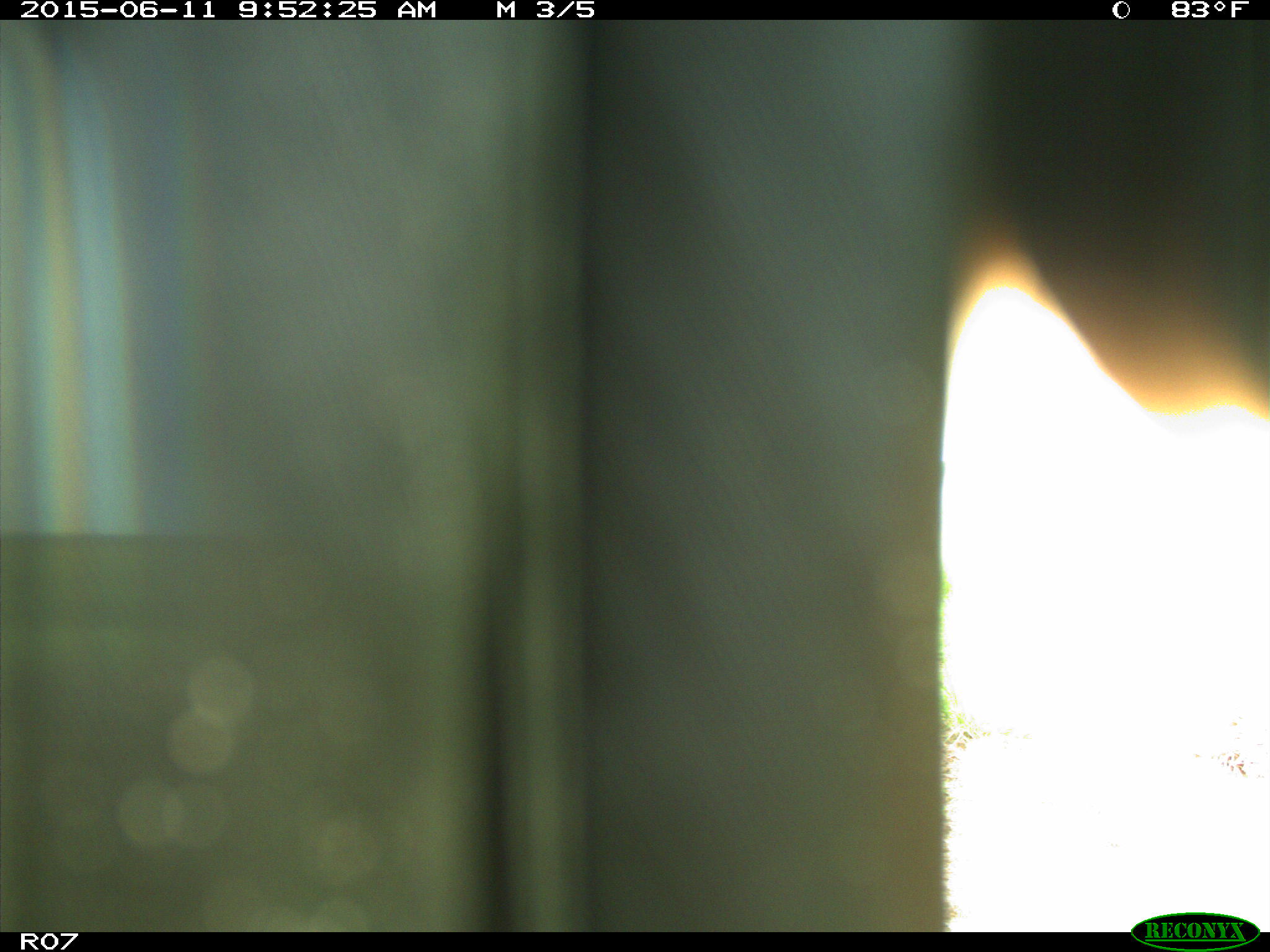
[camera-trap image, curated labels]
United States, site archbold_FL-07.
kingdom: Animalia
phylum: Chordata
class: Mammalia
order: Artiodactyla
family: Bovidae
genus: Bos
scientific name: Bos taurus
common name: domestic cow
Bos taurus (domestic cow).